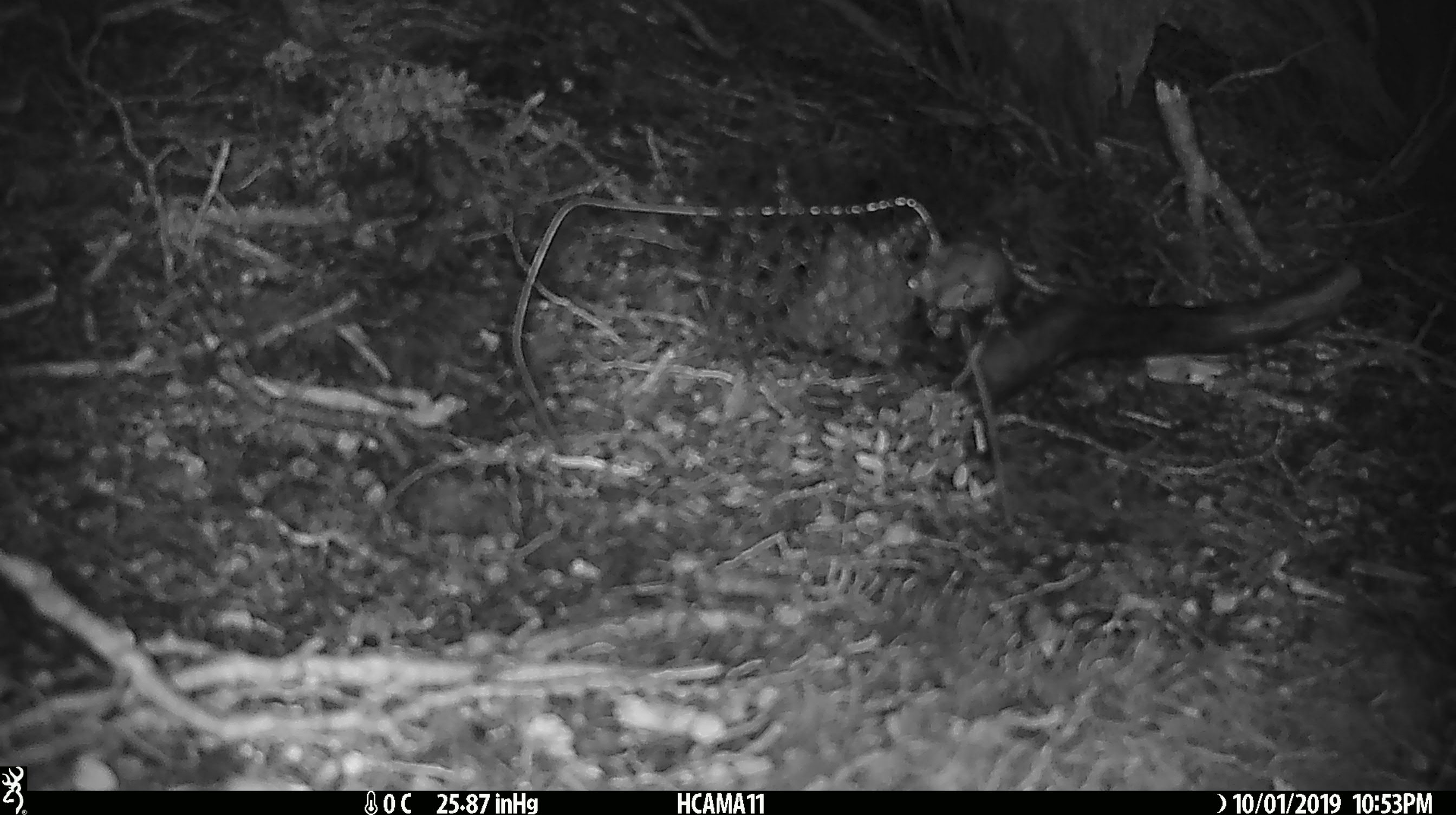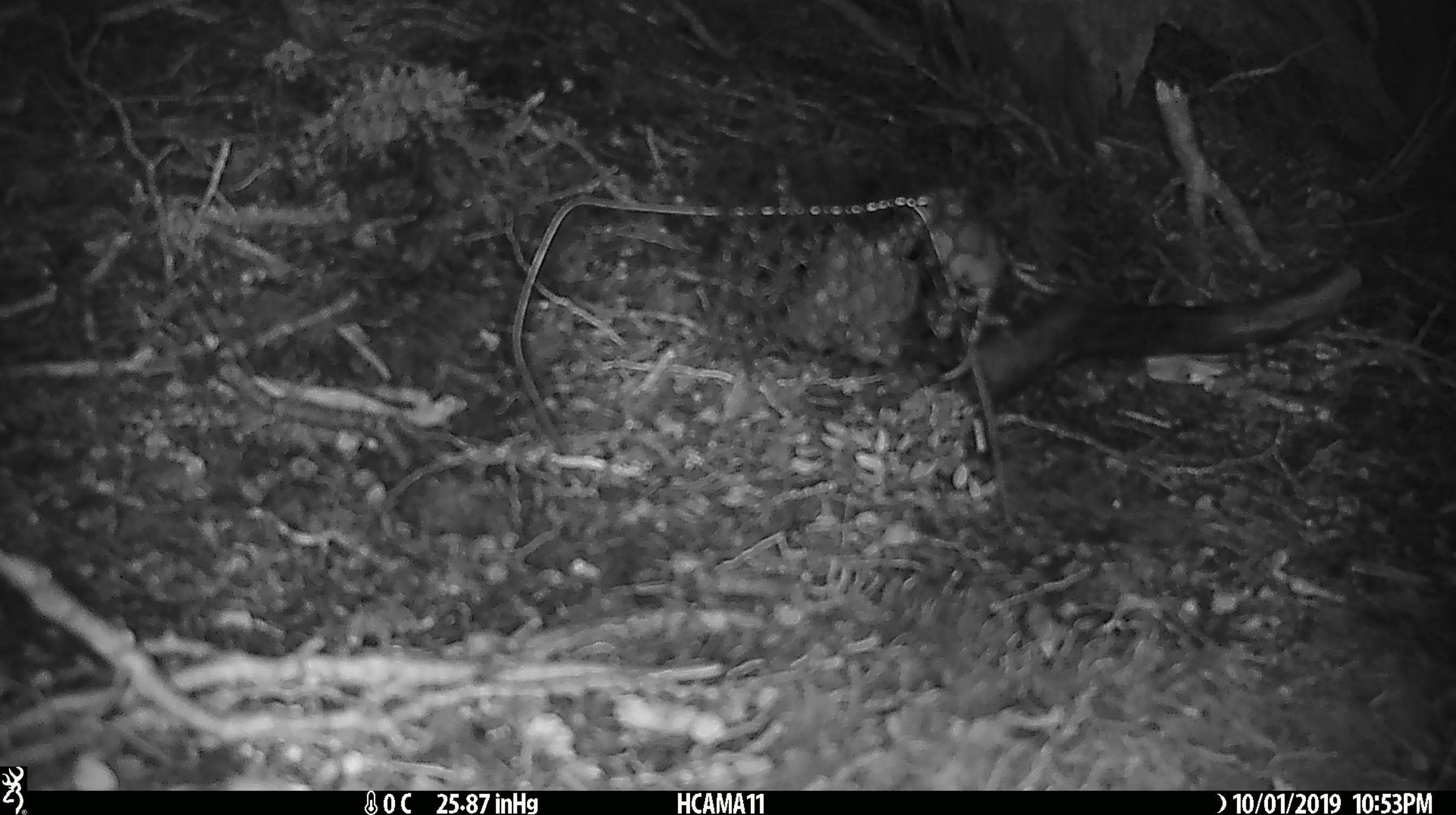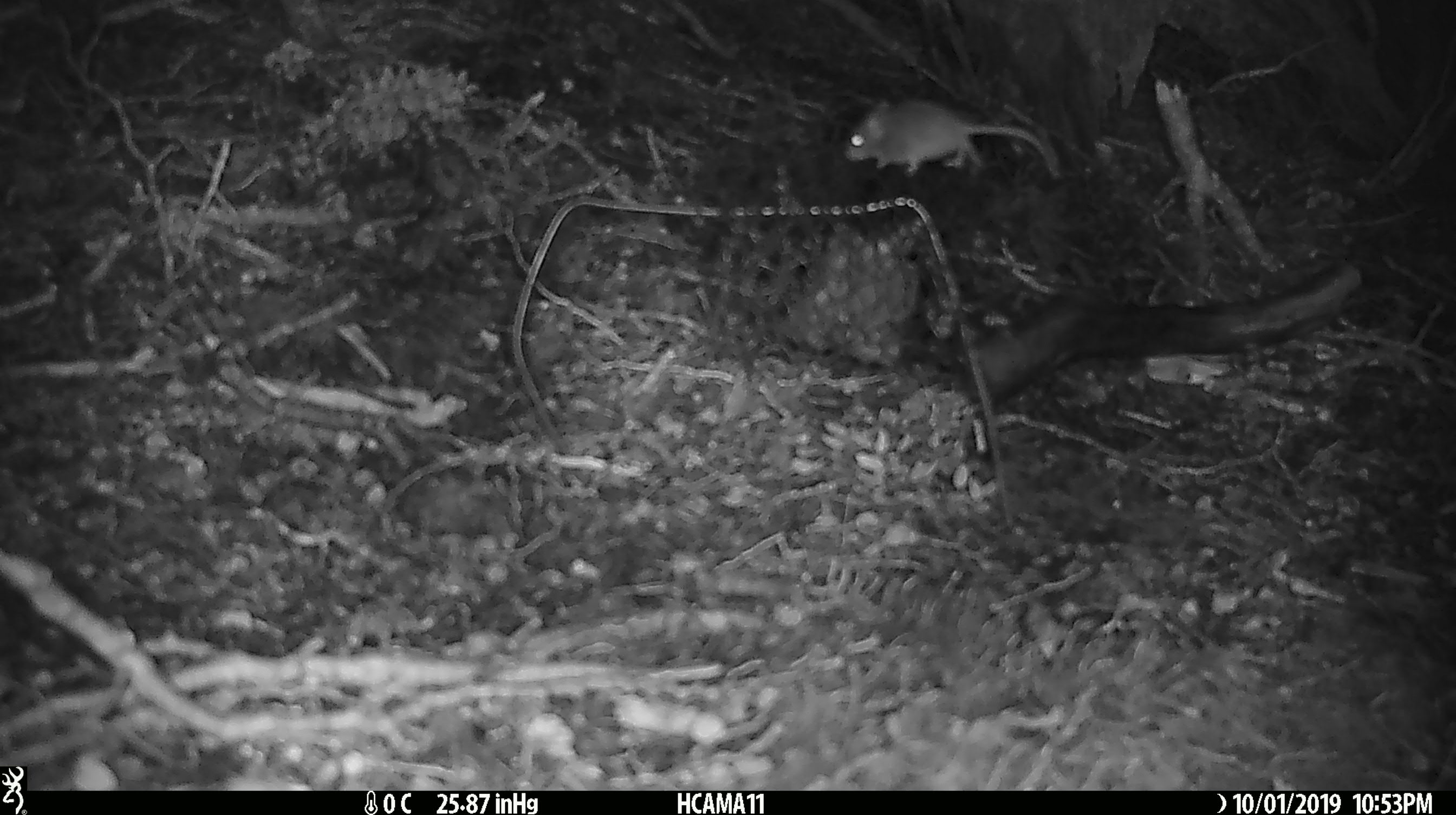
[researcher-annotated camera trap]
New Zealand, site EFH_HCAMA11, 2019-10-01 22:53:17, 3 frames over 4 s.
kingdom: Animalia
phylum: Chordata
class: Mammalia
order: Rodentia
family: Muridae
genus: Mus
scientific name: Mus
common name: mouse